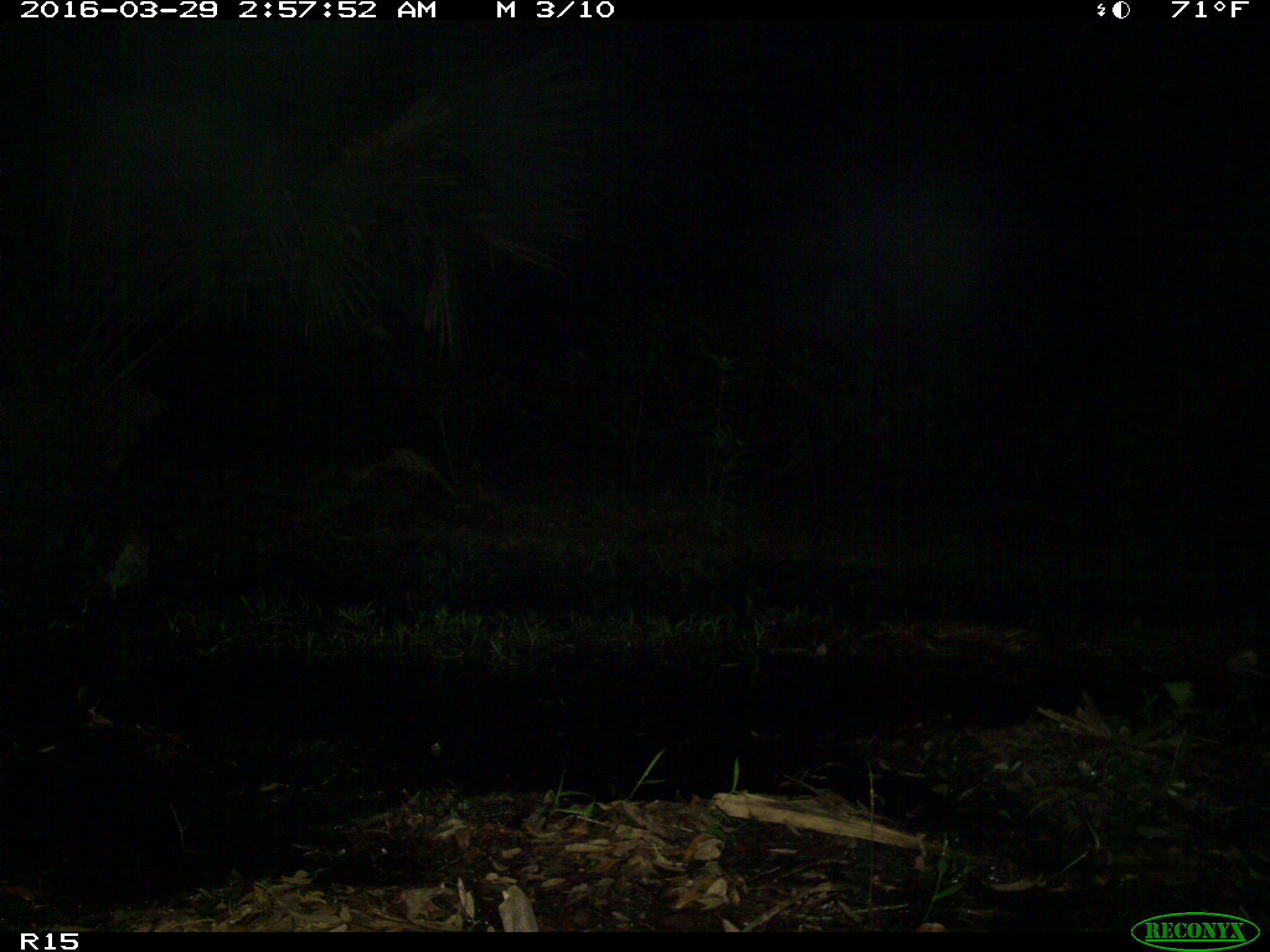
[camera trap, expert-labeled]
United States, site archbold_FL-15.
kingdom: Animalia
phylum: Chordata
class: Mammalia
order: Carnivora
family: Procyonidae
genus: Procyon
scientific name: Procyon lotor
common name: common raccoon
Procyon lotor (common raccoon).